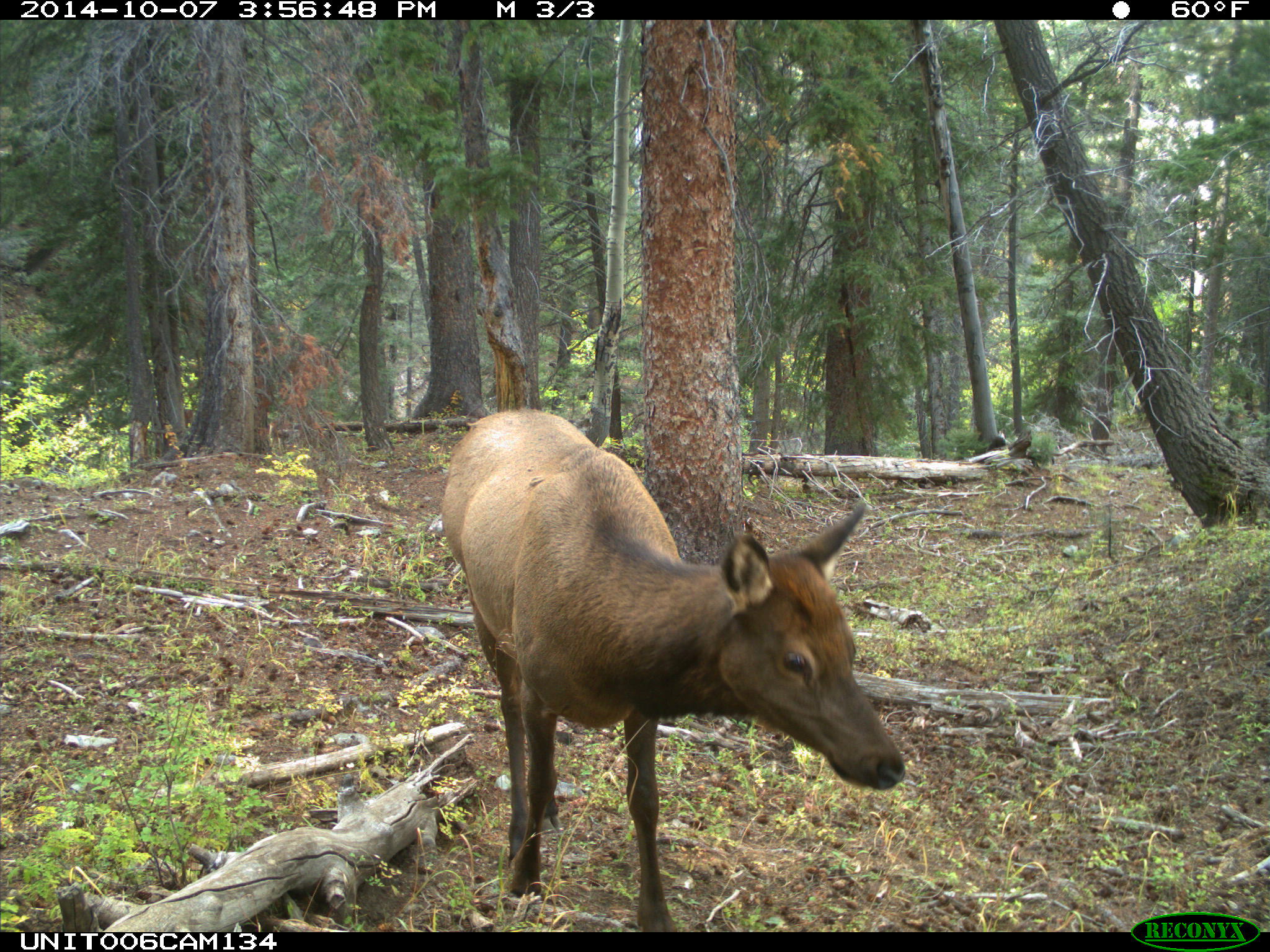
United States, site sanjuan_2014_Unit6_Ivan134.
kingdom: Animalia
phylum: Chordata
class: Mammalia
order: Artiodactyla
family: Cervidae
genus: Cervus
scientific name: Cervus elaphus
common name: red deer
Cervus elaphus (red deer).